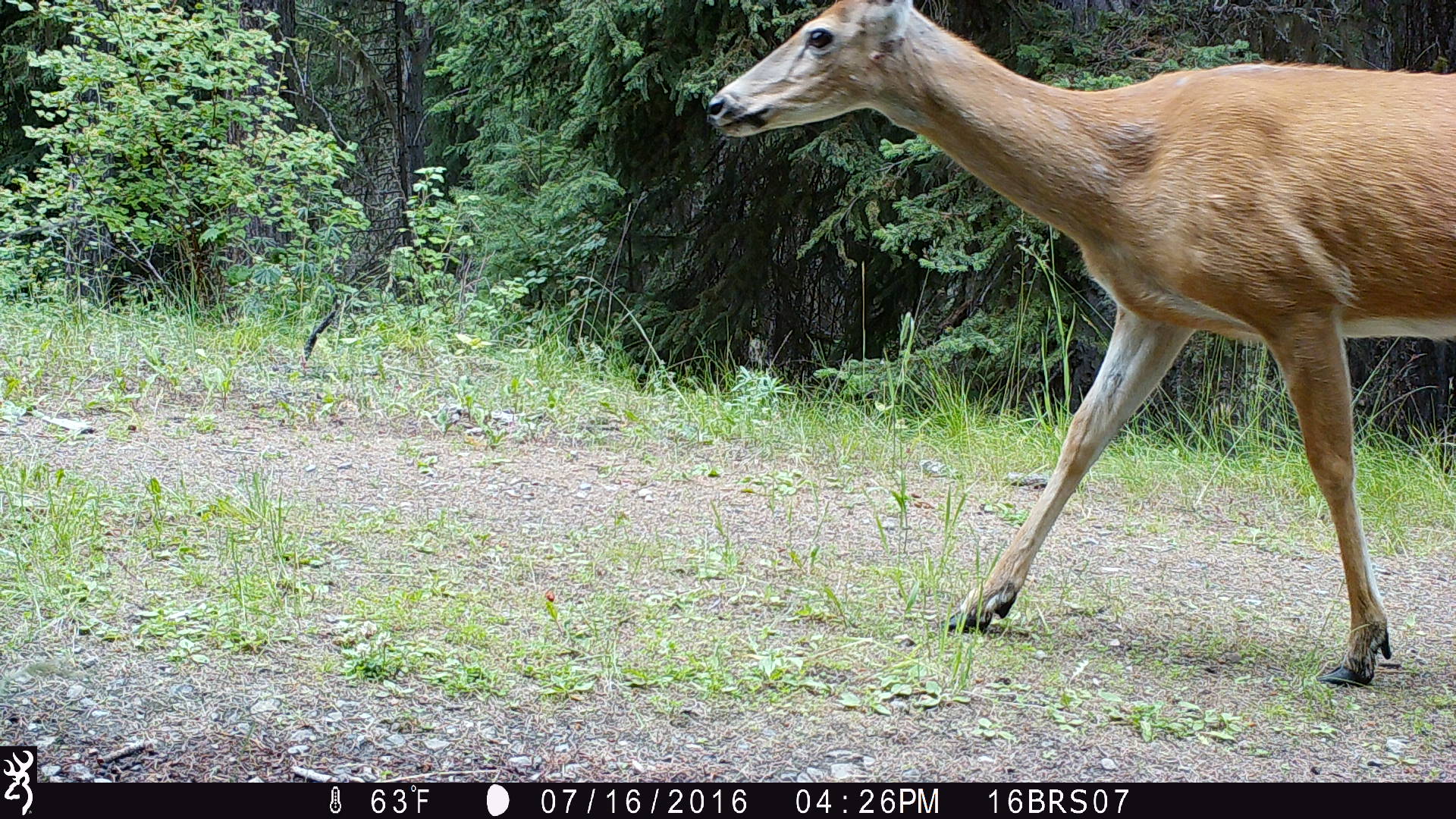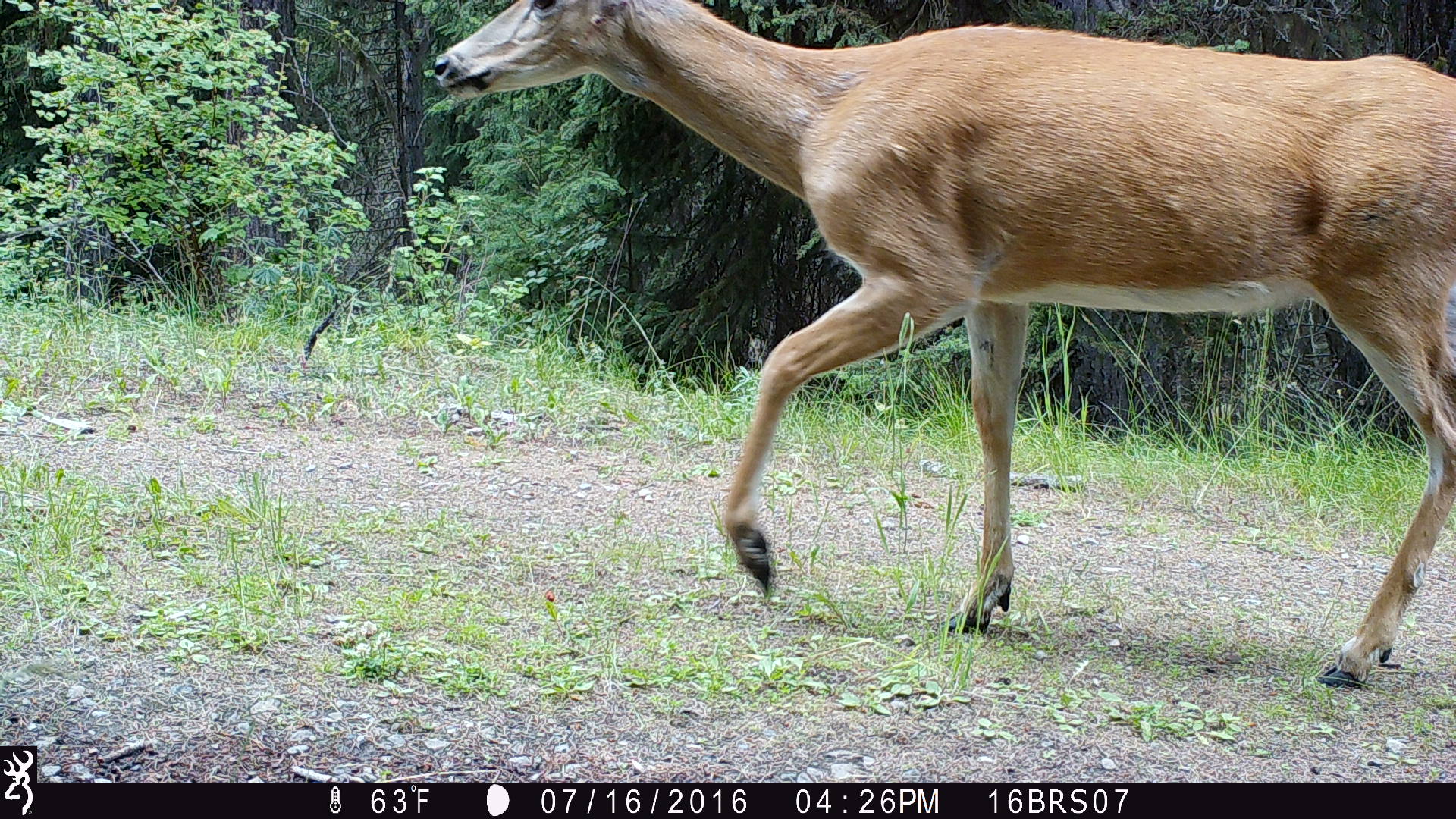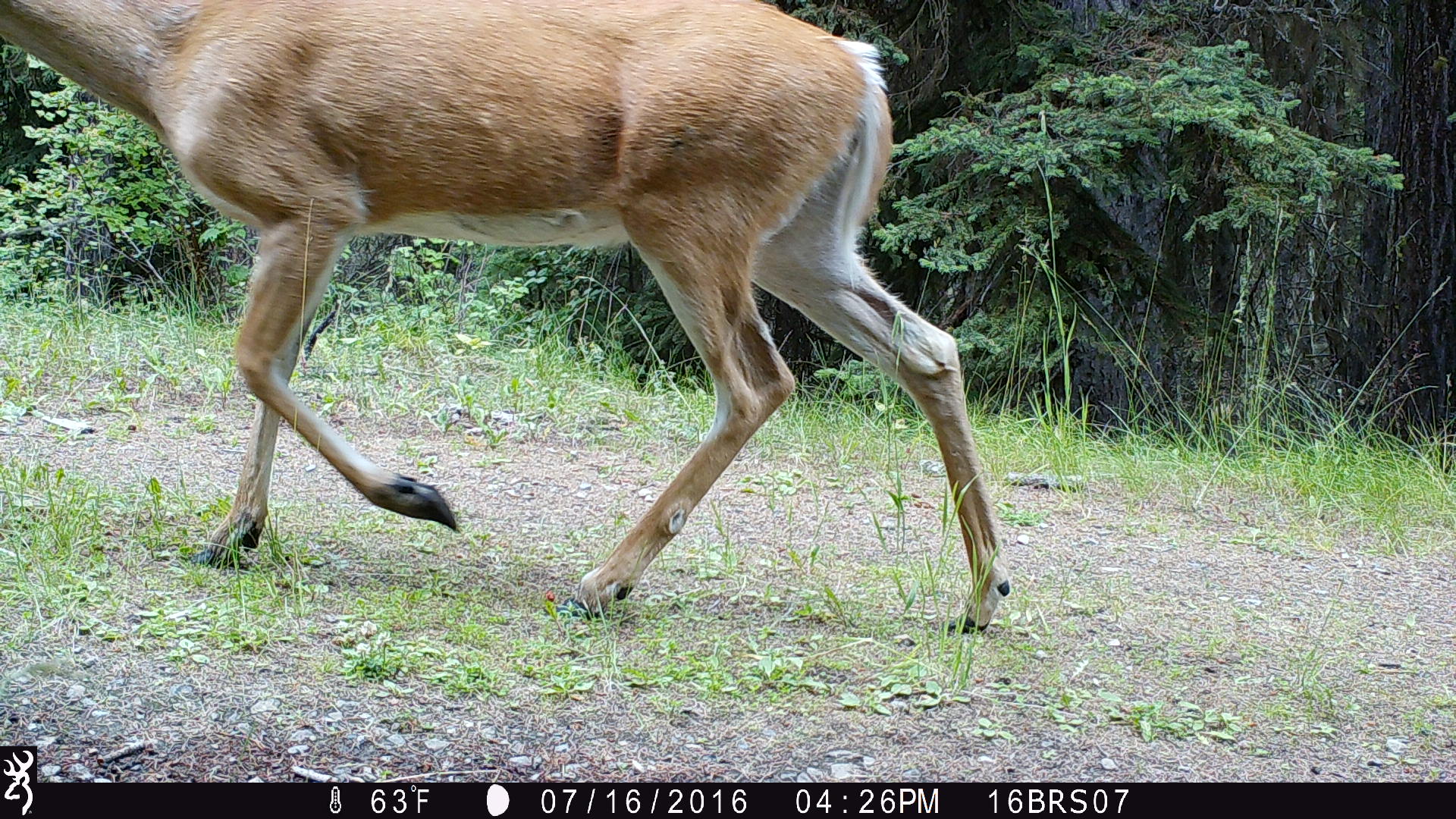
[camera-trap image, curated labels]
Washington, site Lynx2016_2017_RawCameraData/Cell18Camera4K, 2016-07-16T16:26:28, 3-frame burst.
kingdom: Animalia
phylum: Chordata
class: Mammalia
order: Artiodactyla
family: Cervidae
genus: Odocoileus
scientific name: Odocoileus virginianus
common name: white-tailed deer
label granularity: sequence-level